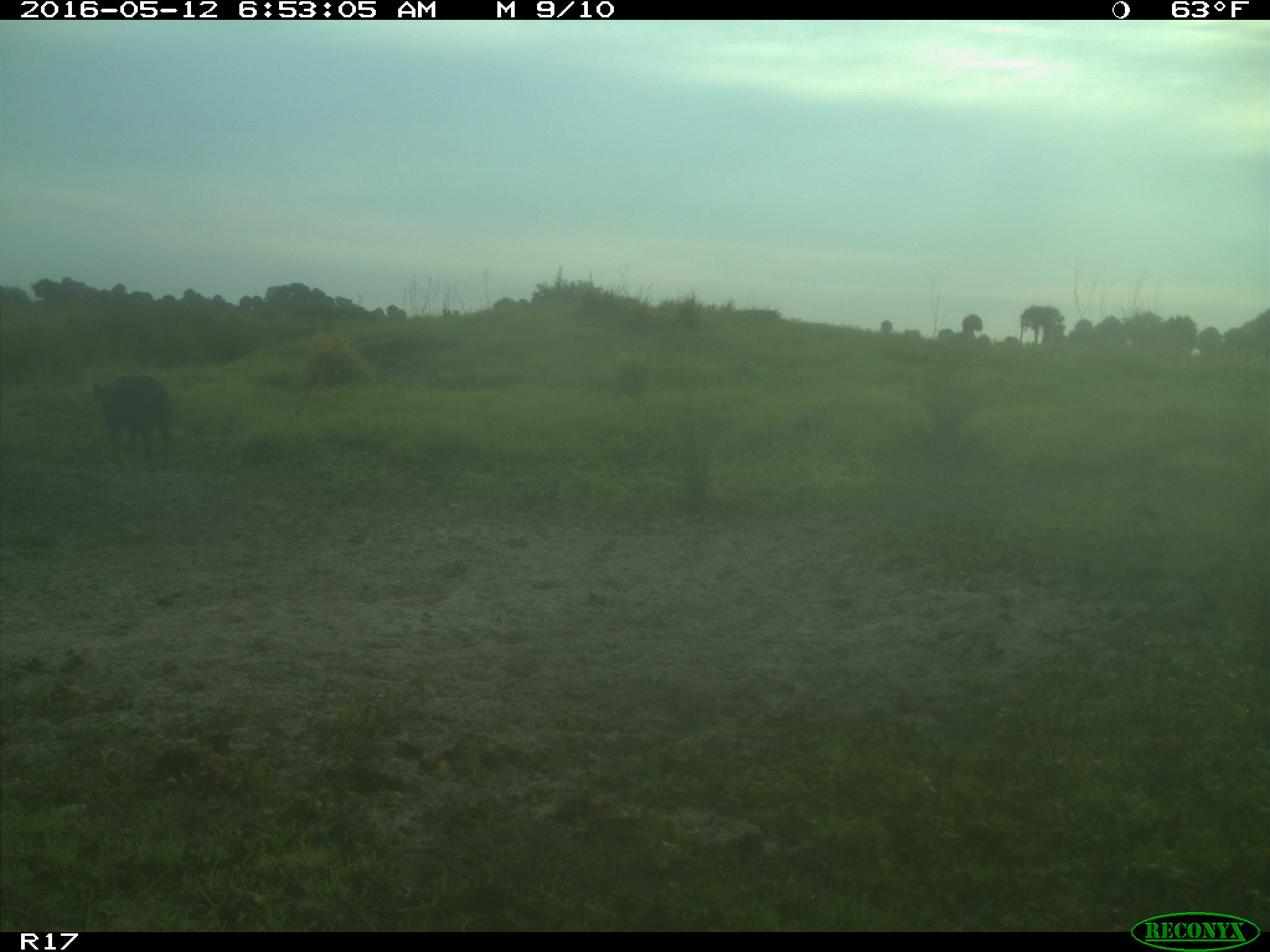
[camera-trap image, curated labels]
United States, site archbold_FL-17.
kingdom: Animalia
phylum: Chordata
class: Mammalia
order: Artiodactyla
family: Suidae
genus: Sus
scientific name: Sus scrofa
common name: wild boar